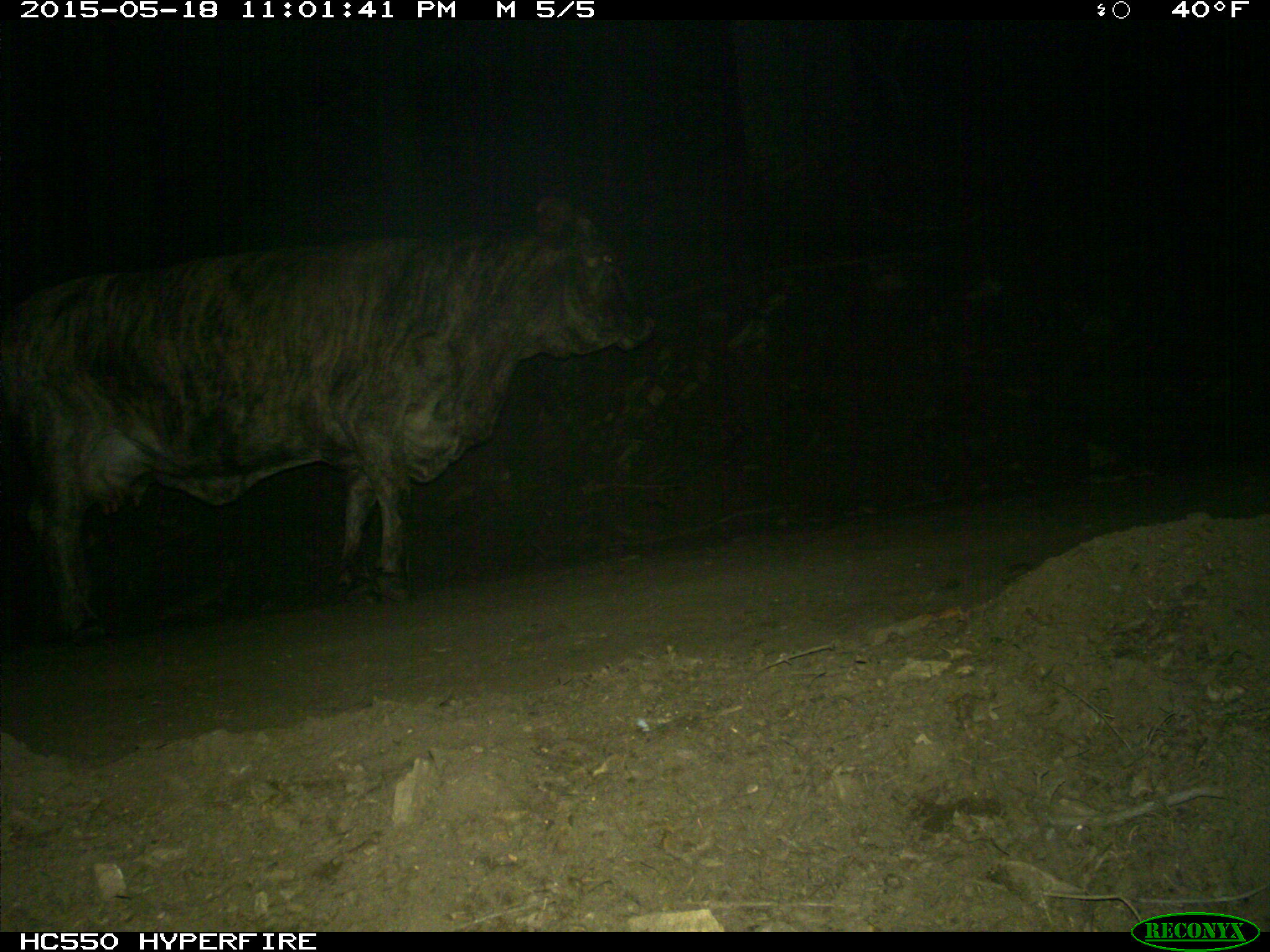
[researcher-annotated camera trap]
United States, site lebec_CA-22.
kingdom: Animalia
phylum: Chordata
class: Mammalia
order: Artiodactyla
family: Bovidae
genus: Bos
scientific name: Bos taurus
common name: domestic cow